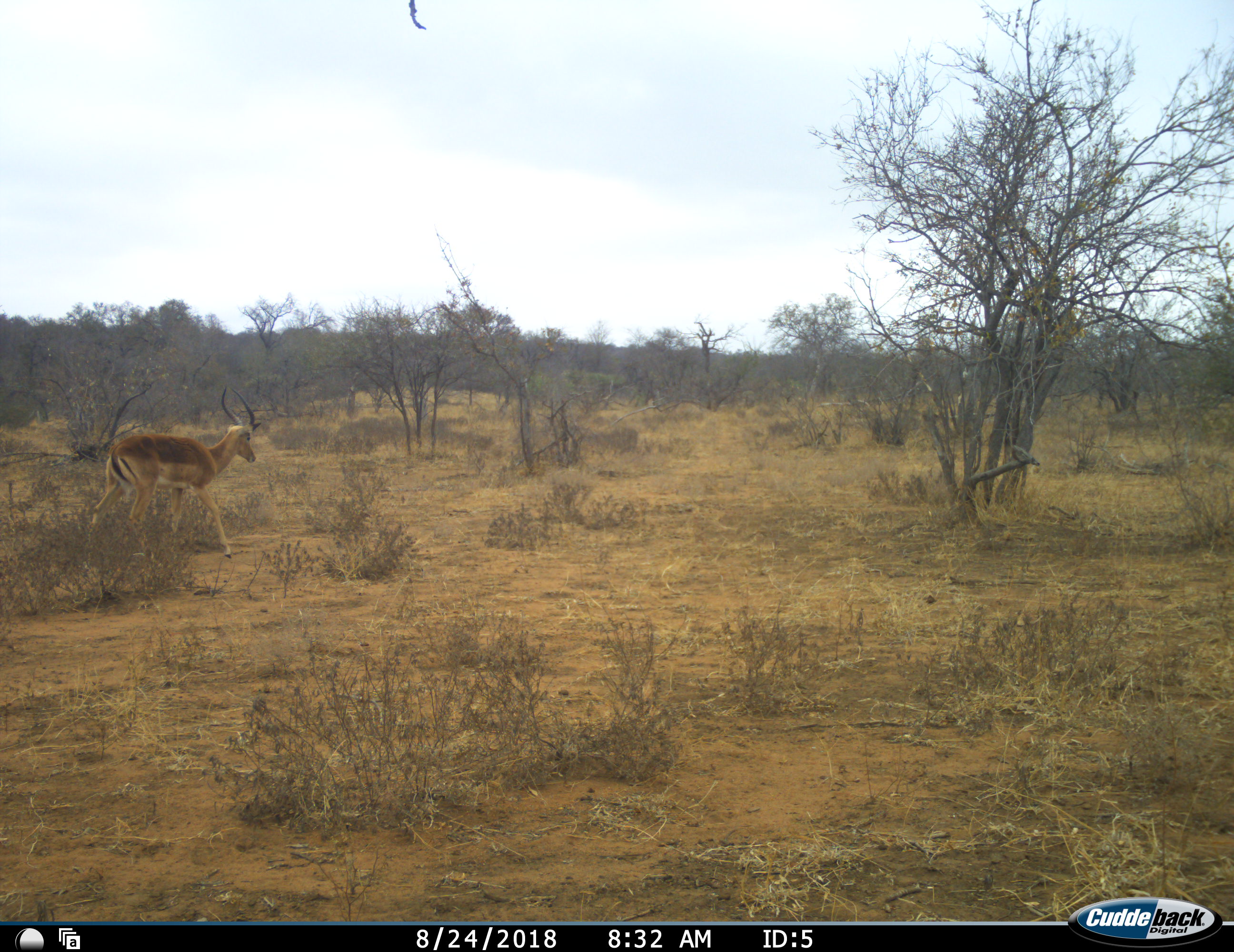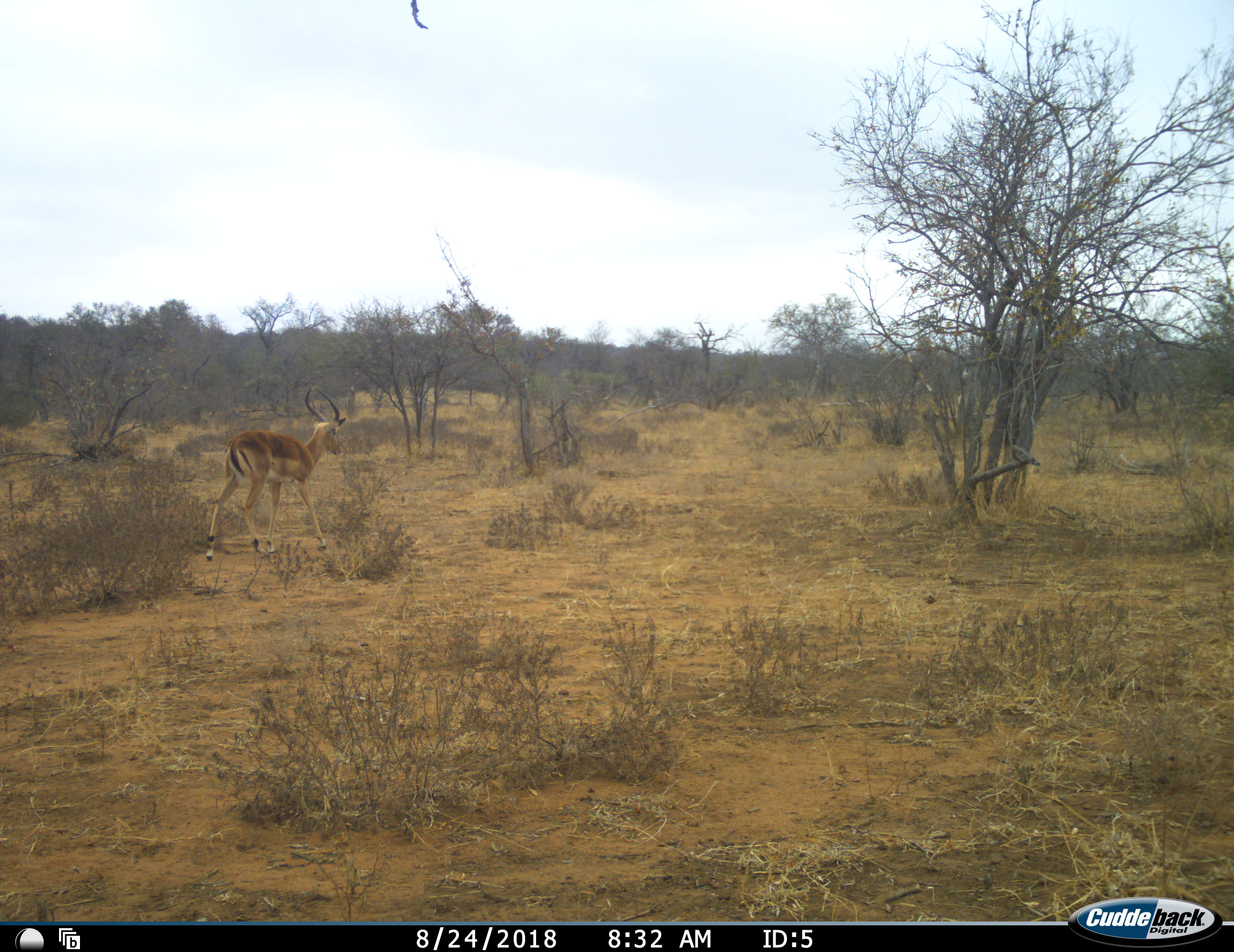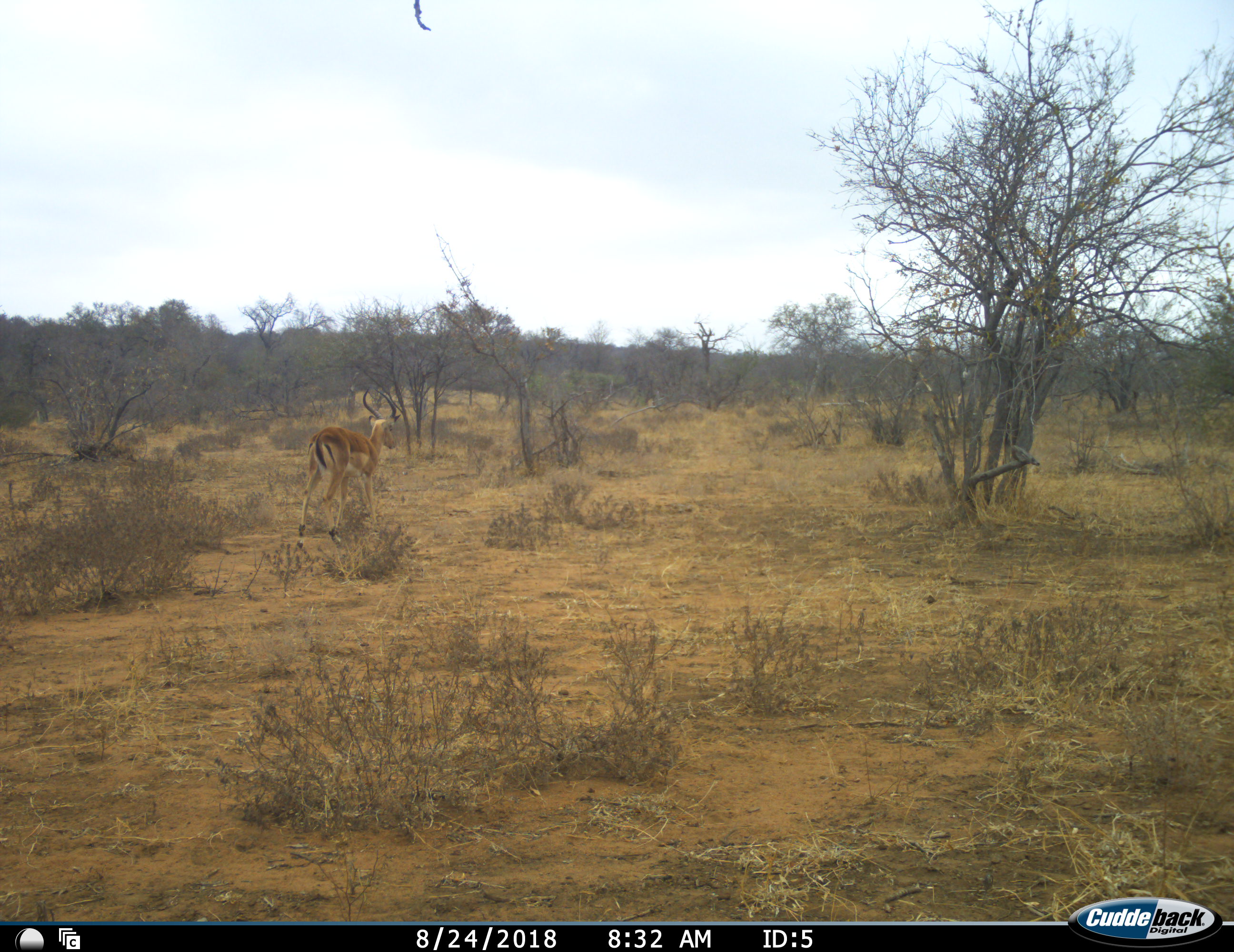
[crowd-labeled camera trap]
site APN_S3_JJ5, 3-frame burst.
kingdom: Animalia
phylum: Chordata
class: Mammalia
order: Artiodactyla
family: Bovidae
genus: Aepyceros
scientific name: Aepyceros melampus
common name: impala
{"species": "impala (Aepyceros melampus)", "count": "1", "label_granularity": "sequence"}